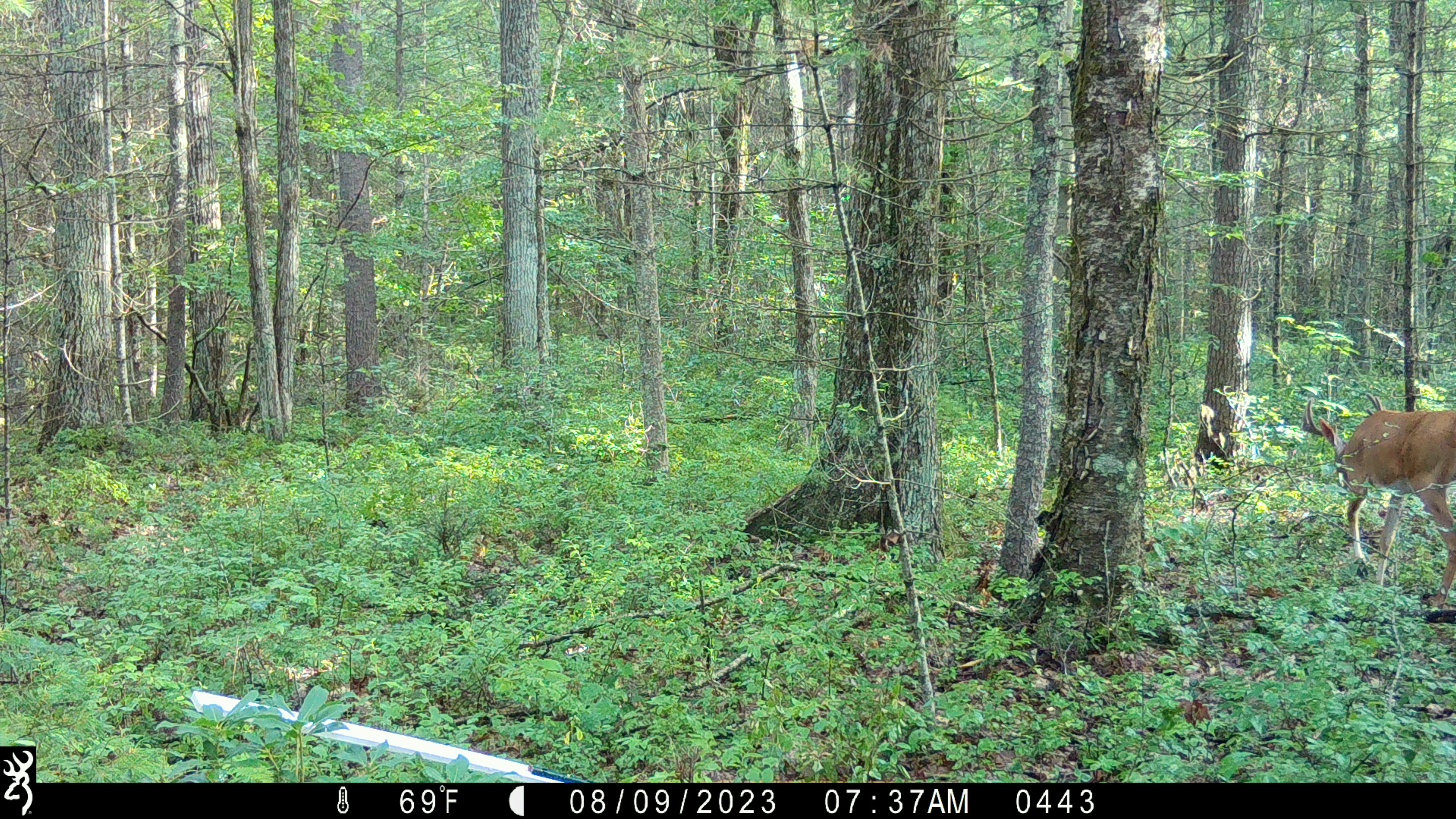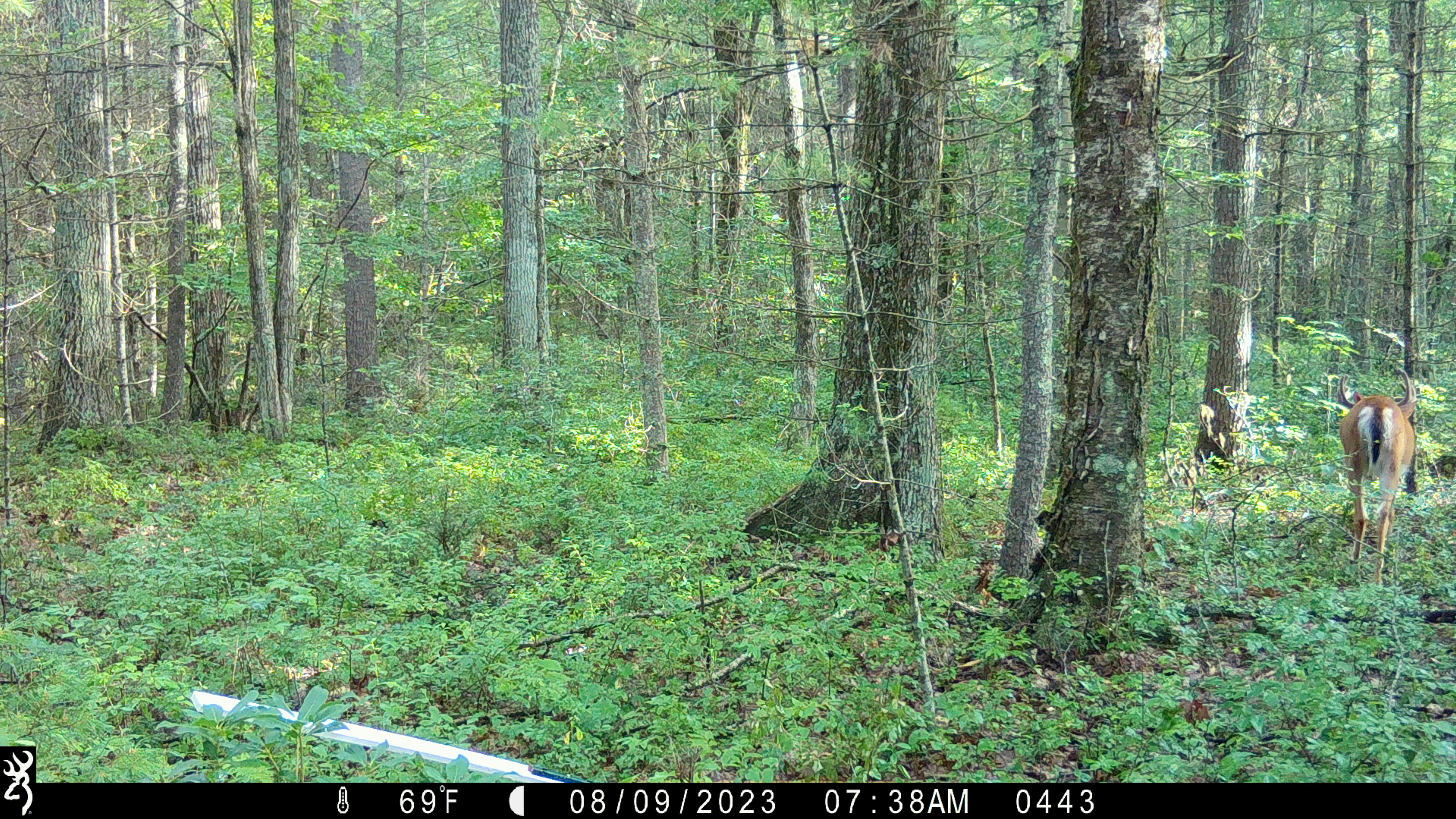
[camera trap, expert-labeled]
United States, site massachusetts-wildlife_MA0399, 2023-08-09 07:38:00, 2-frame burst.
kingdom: Animalia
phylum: Chordata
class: Mammalia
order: Artiodactyla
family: Cervidae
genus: Odocoileus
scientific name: Odocoileus virginianus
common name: white-tailed deer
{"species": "white-tailed deer (Odocoileus virginianus)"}